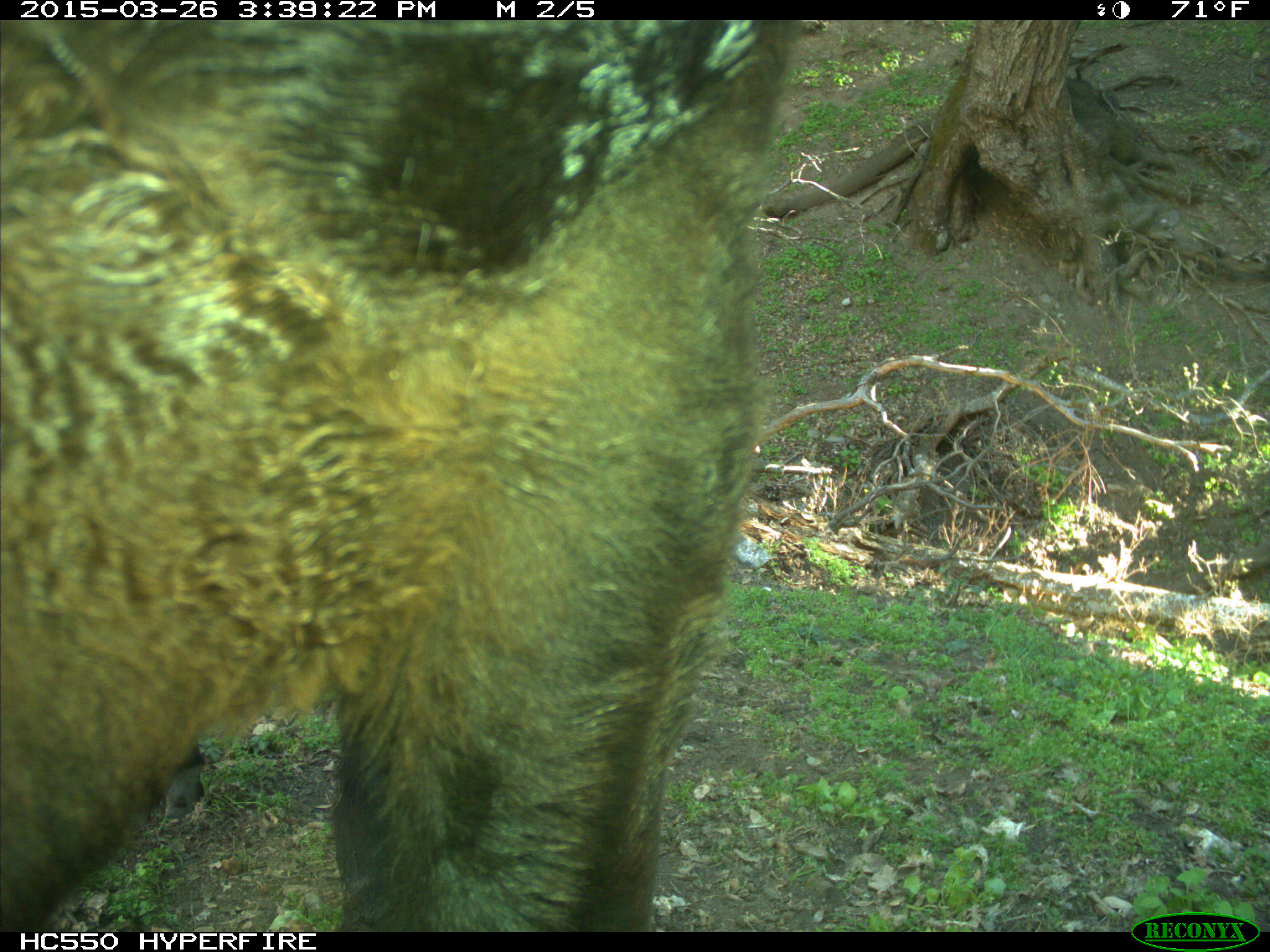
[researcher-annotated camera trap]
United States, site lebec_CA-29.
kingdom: Animalia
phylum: Chordata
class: Mammalia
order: Artiodactyla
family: Bovidae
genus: Bos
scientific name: Bos taurus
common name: domestic cow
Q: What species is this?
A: Bos taurus (domestic cow).